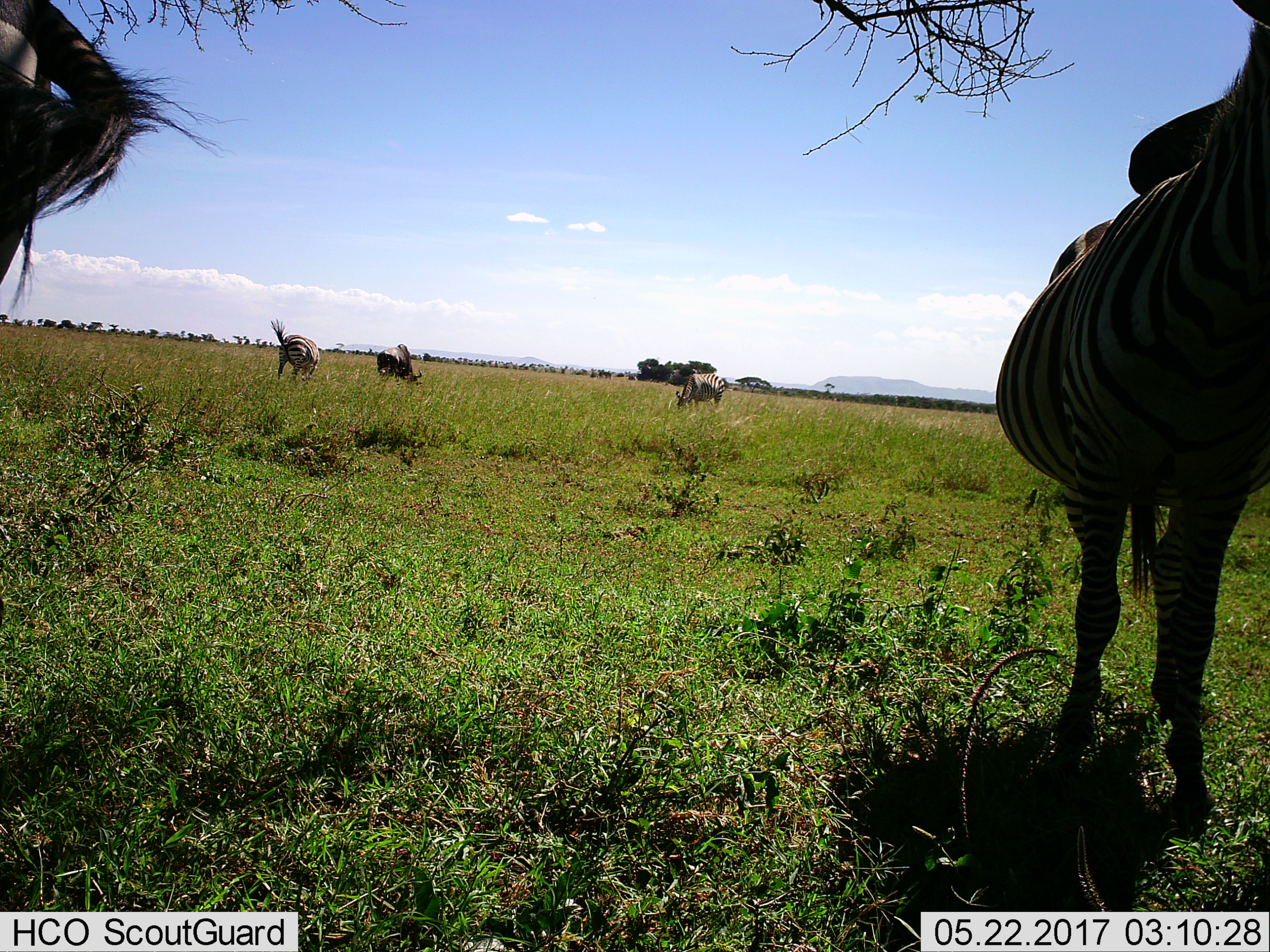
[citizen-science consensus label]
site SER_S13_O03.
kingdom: Animalia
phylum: Chordata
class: Mammalia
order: Perissodactyla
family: Equidae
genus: Equus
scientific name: Equus quagga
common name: plains zebra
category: zebraplains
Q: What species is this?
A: Zebraplains (plains zebra) (Equus quagga).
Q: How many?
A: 4.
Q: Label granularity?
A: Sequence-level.